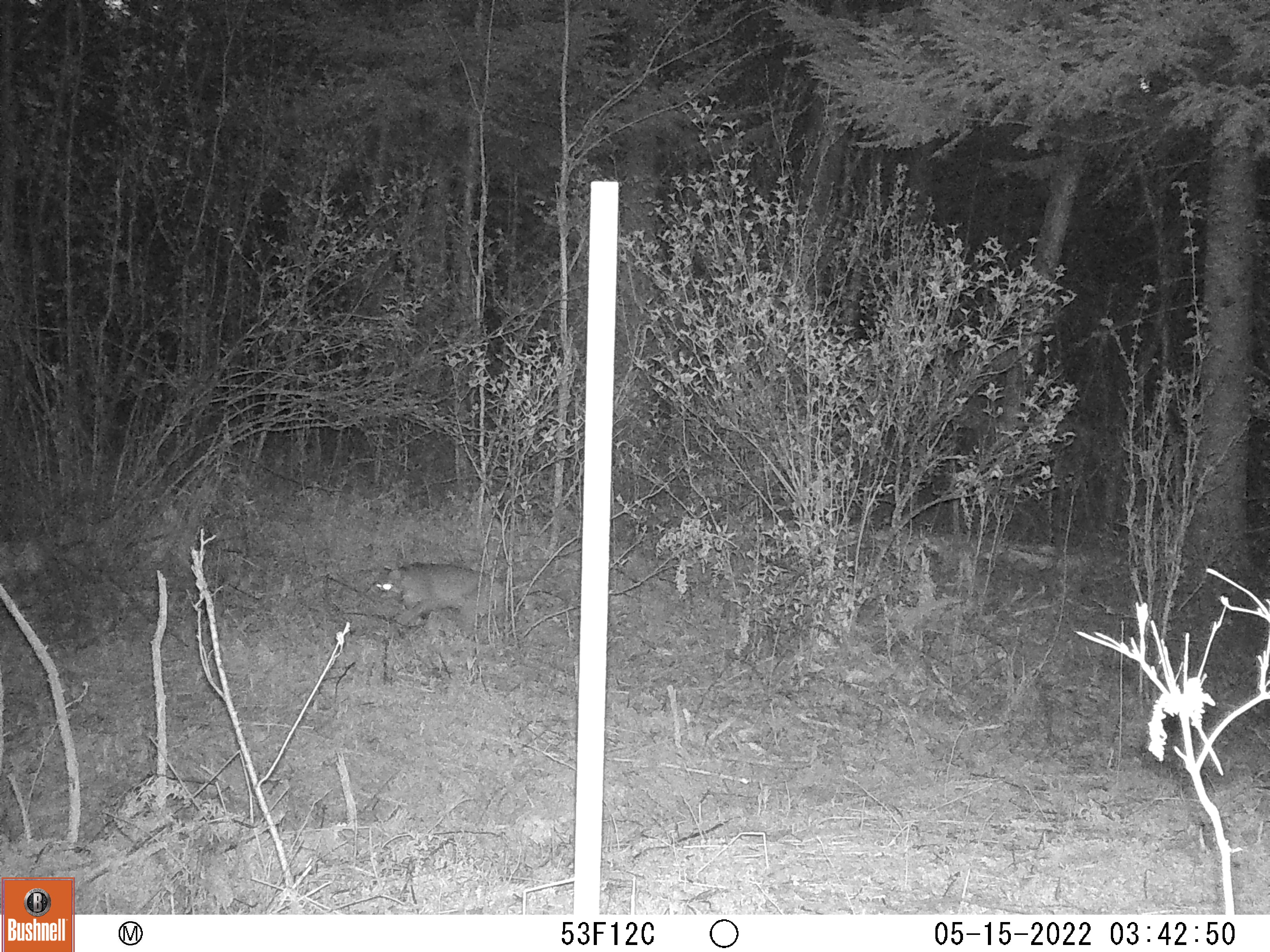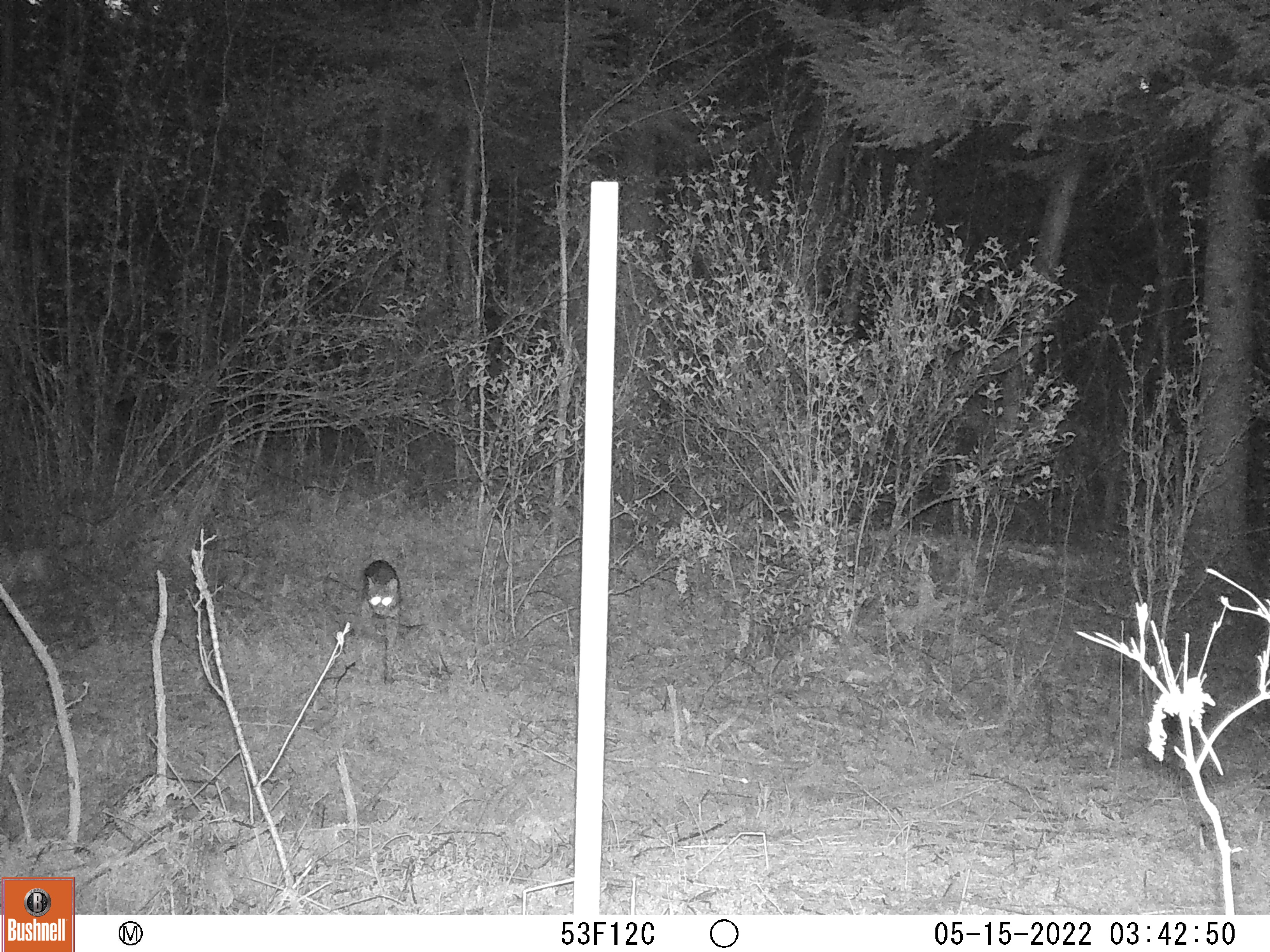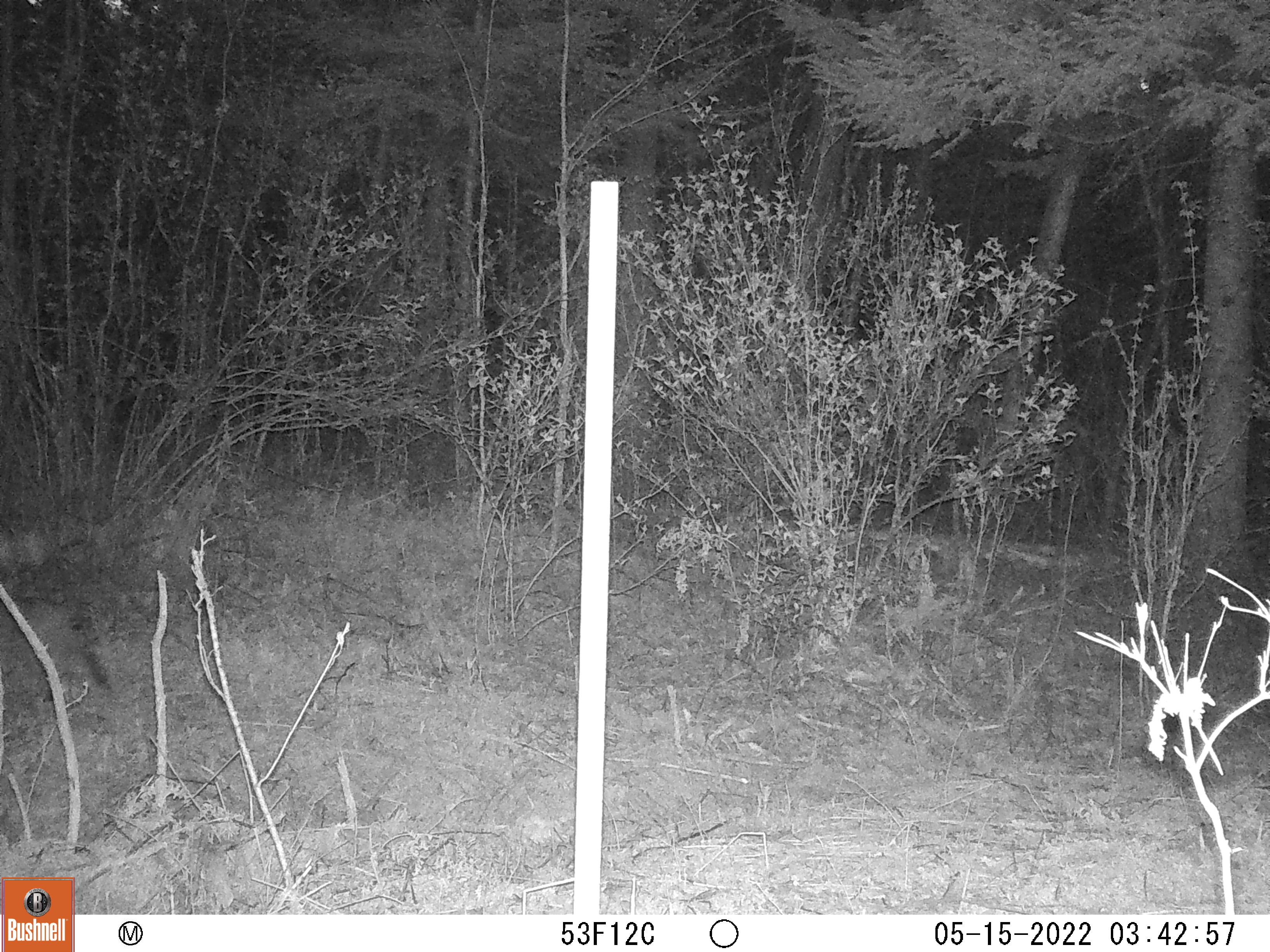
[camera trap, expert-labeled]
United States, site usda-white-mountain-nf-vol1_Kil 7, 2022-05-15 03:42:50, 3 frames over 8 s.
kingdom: Animalia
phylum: Chordata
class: Mammalia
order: Carnivora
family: Felidae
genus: Lynx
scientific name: Lynx rufus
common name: bobcat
Bobcat (Lynx rufus).